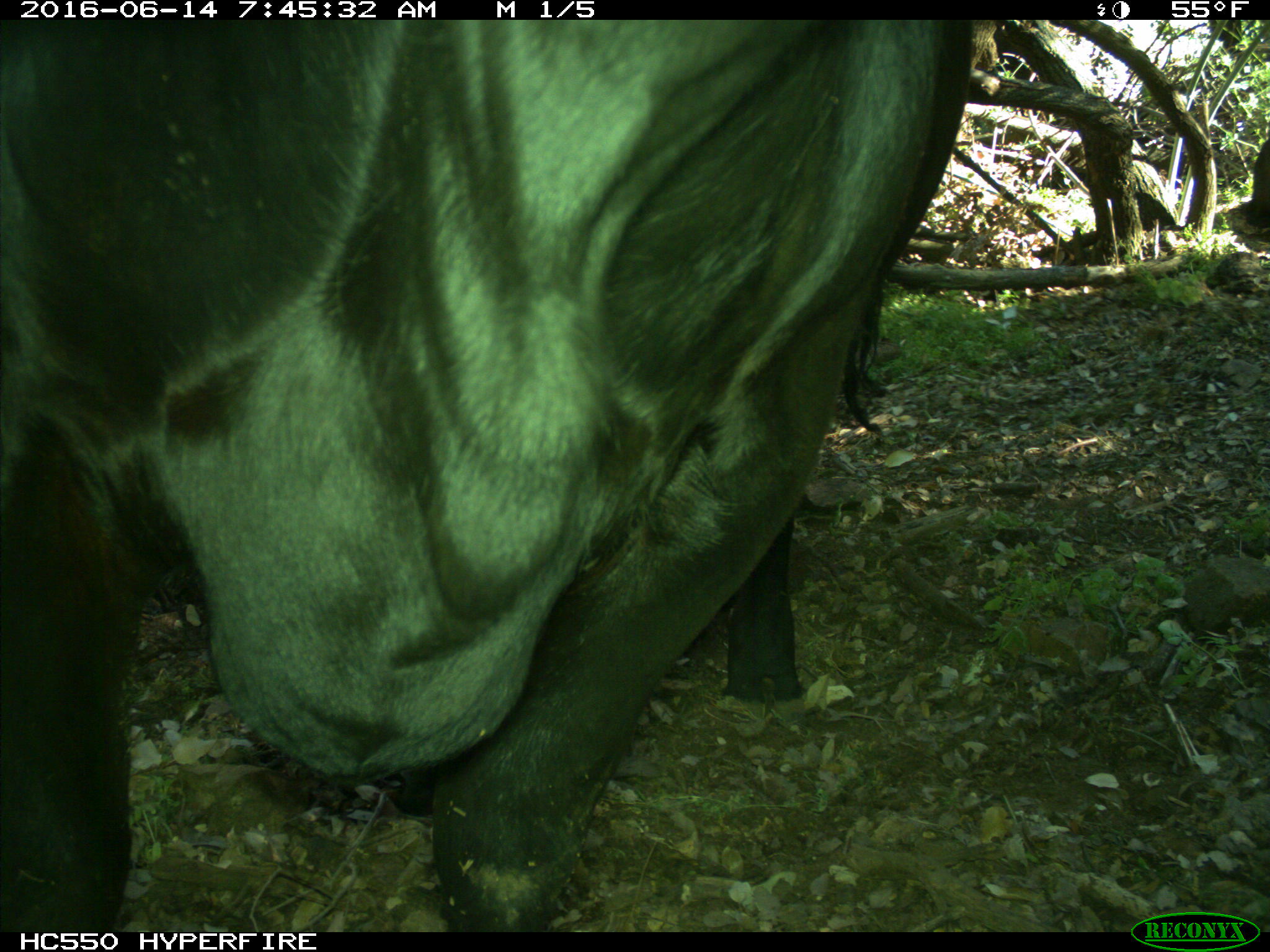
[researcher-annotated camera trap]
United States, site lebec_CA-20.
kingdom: Animalia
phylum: Chordata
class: Mammalia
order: Artiodactyla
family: Bovidae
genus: Bos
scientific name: Bos taurus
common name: domestic cow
Bos taurus (domestic cow).